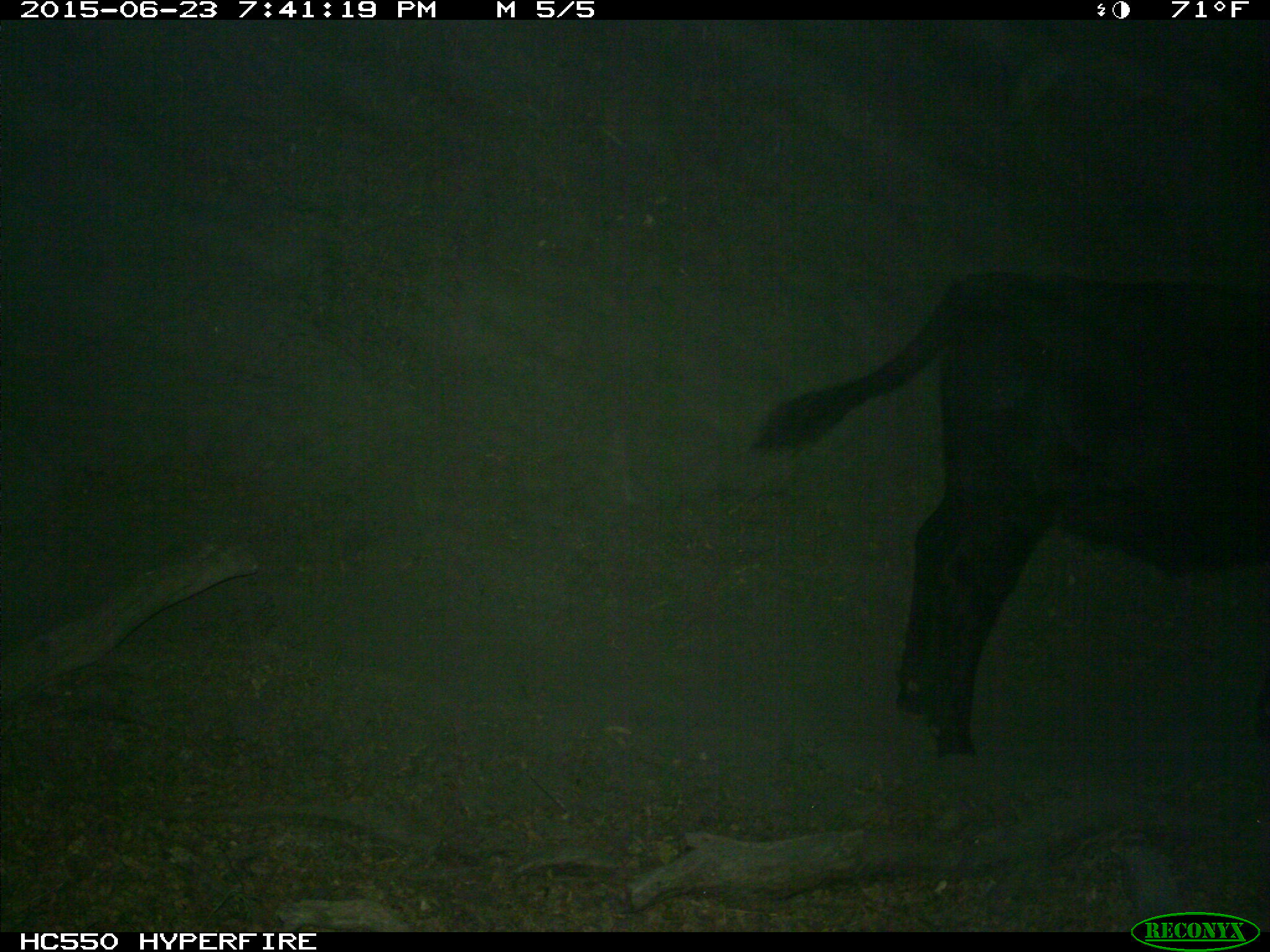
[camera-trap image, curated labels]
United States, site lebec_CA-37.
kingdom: Animalia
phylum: Chordata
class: Mammalia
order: Artiodactyla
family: Bovidae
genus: Bos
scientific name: Bos taurus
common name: domestic cow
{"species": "Bos taurus (domestic cow)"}